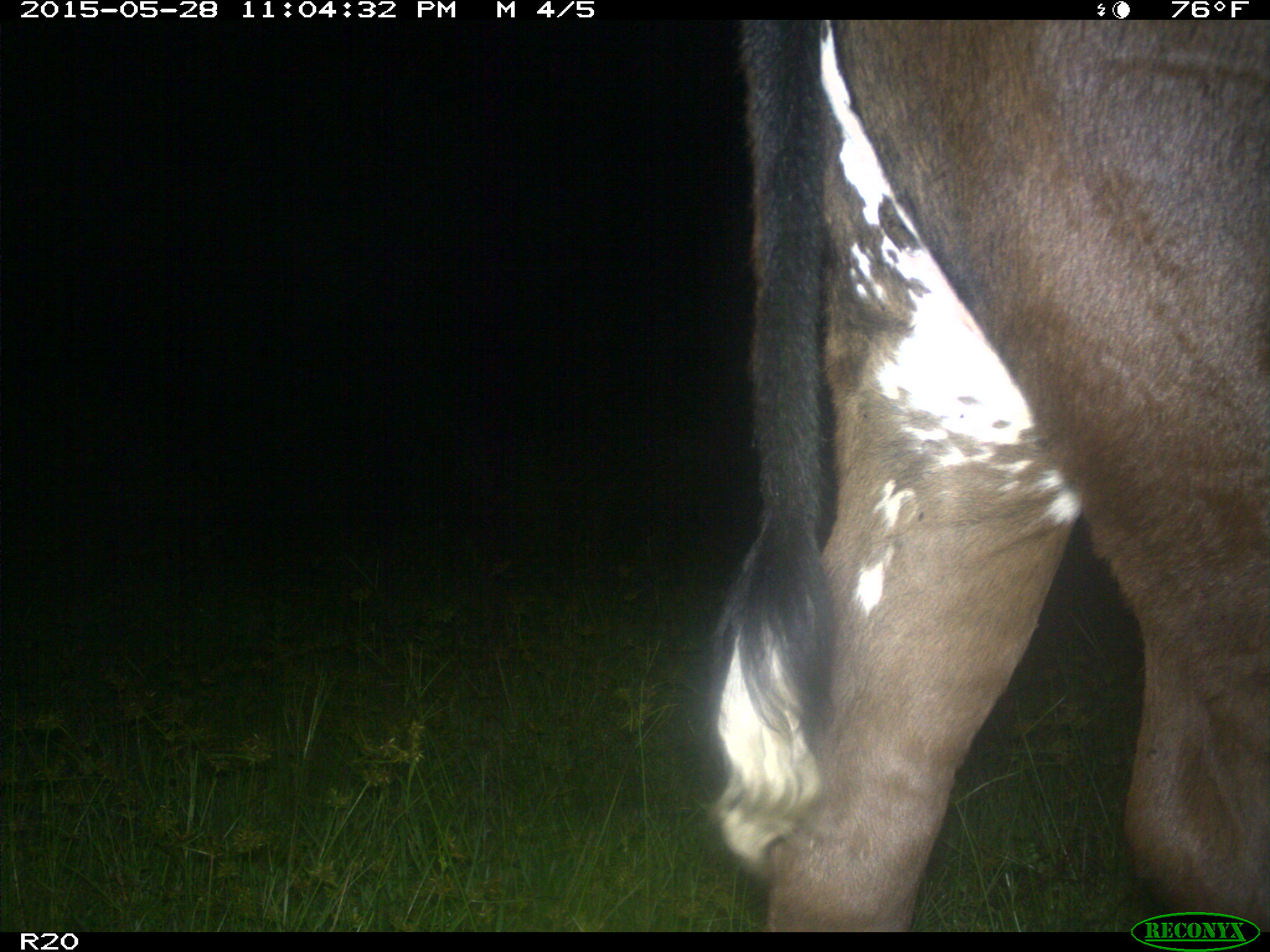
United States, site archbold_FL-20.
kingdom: Animalia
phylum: Chordata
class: Mammalia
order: Artiodactyla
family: Bovidae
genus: Bos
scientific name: Bos taurus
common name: domestic cow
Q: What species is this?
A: Bos taurus (domestic cow).